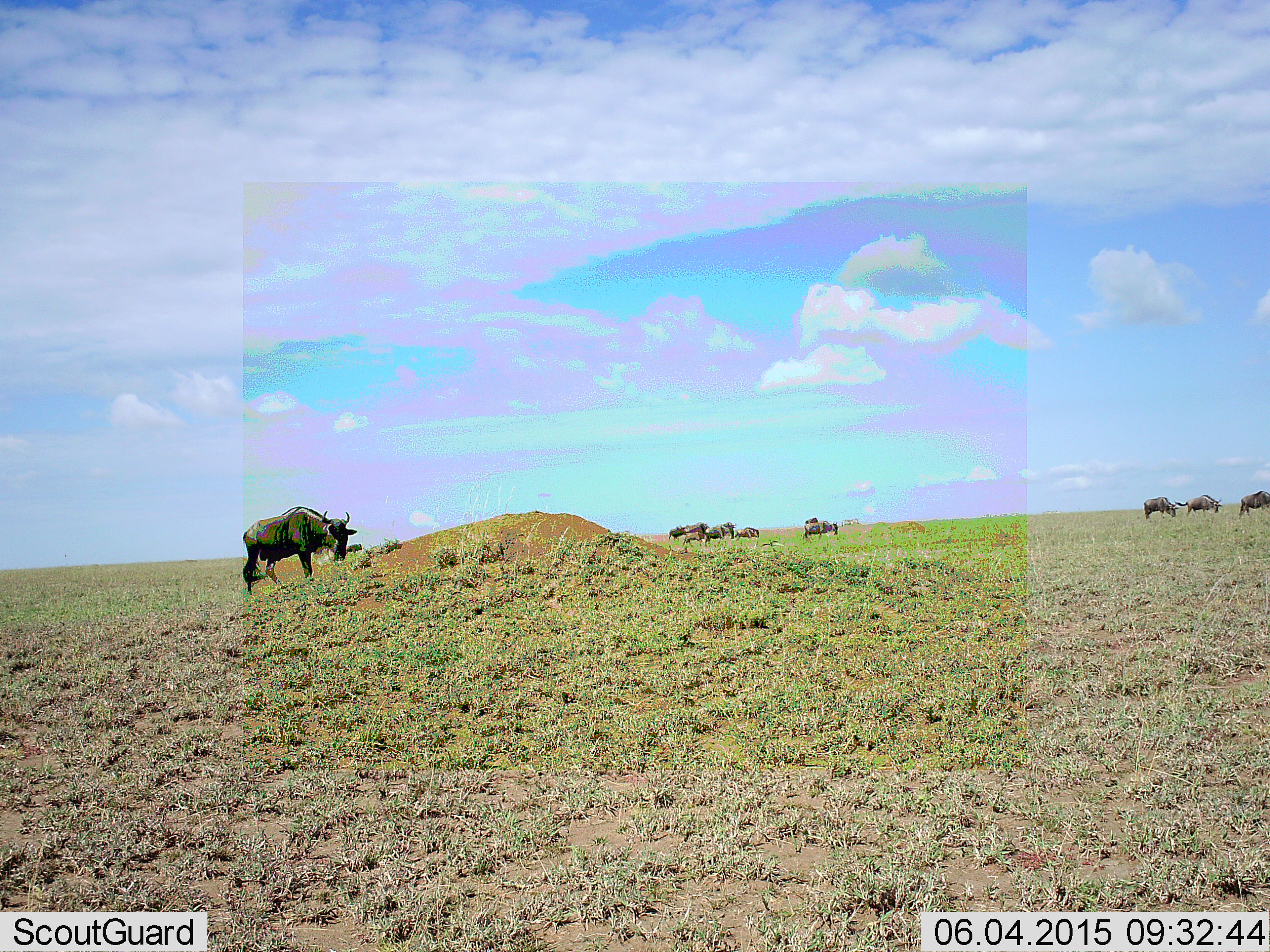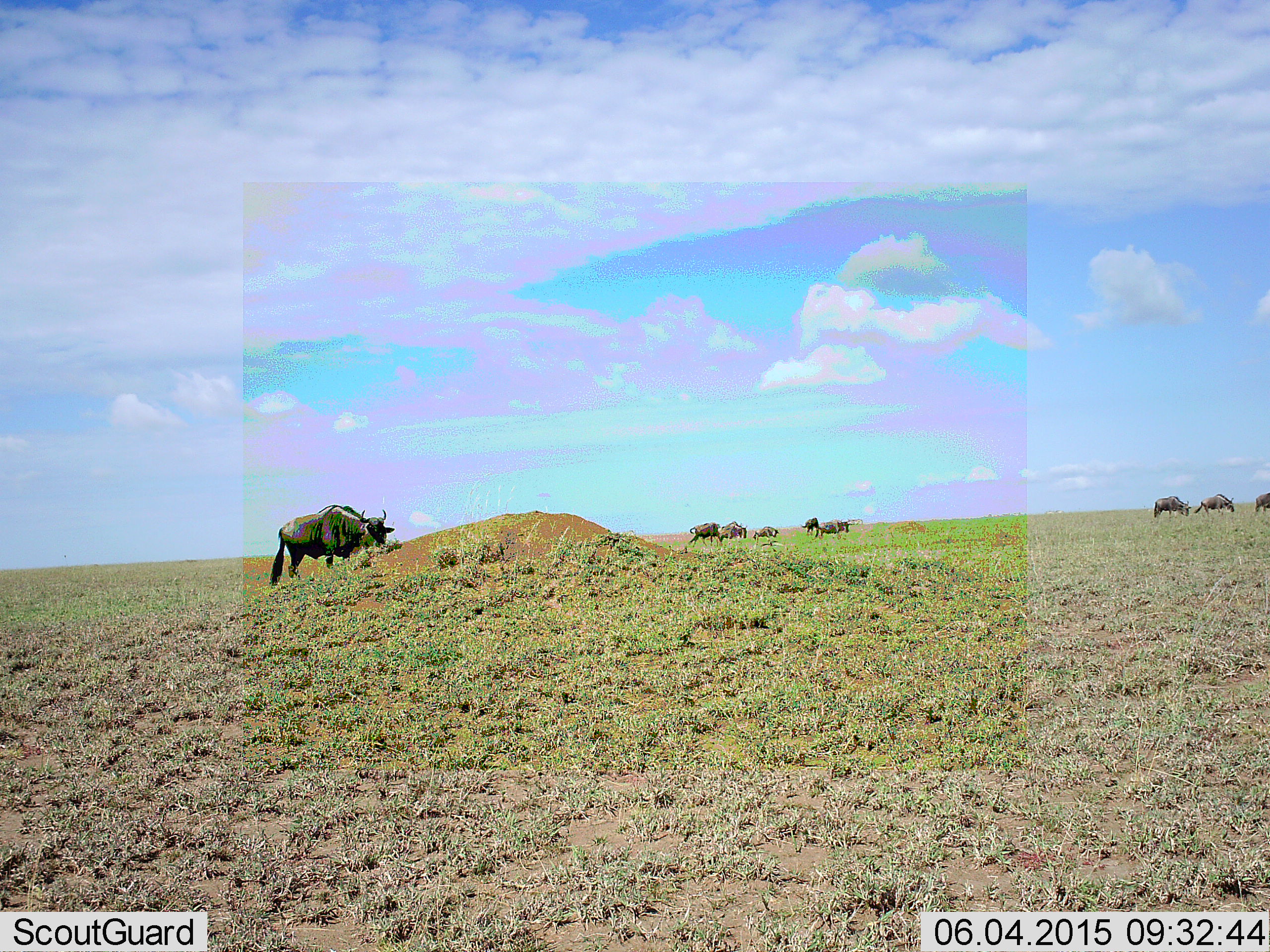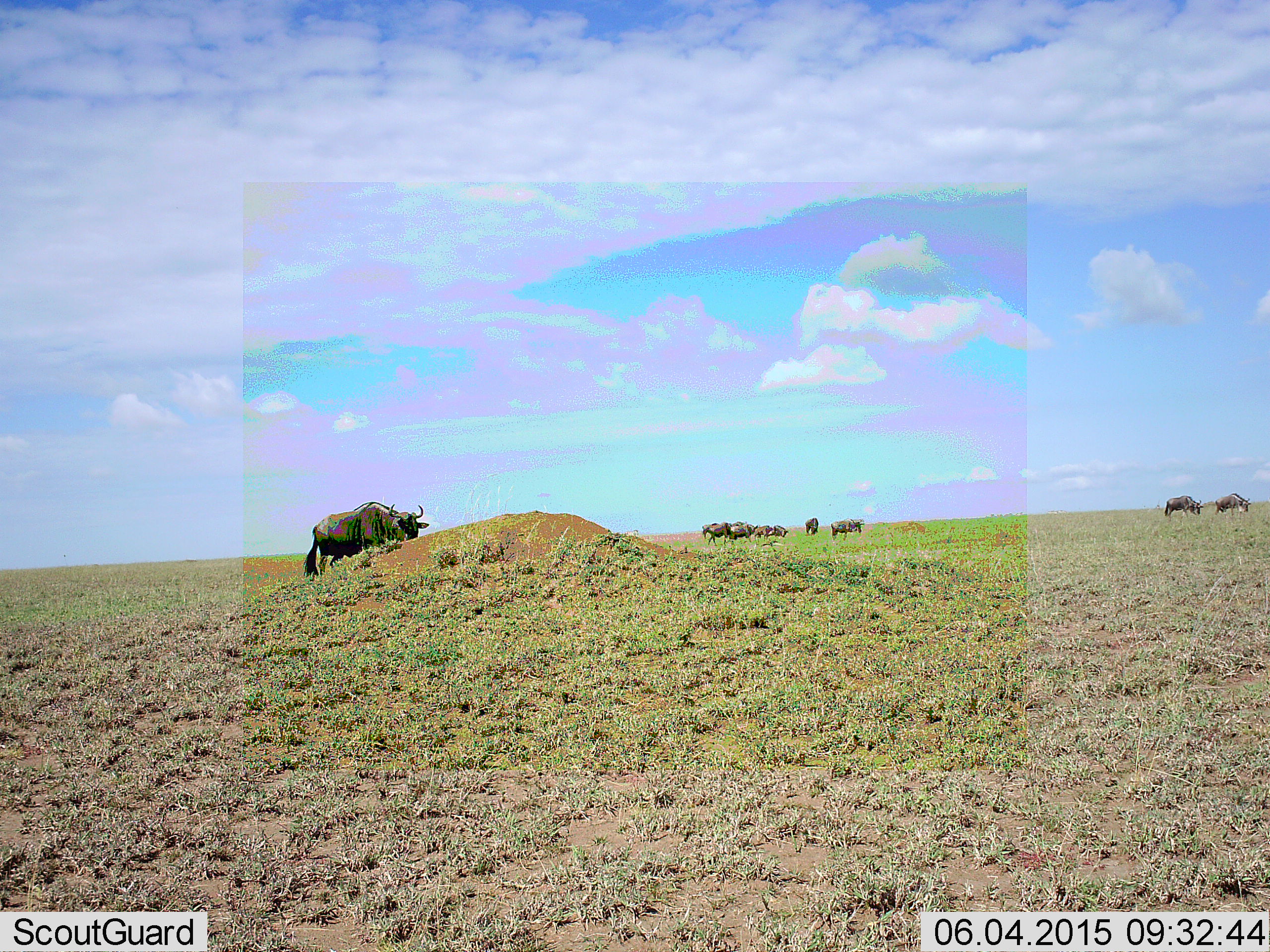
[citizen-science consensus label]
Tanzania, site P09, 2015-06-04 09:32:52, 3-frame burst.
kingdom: Animalia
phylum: Chordata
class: Mammalia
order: Artiodactyla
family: Bovidae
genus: Connochaetes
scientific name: Connochaetes taurinus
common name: blue wildebeest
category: wildebeest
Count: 9.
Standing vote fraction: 20%.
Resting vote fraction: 0%.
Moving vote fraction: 90%.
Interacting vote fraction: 0%.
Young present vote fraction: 10%.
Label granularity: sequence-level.